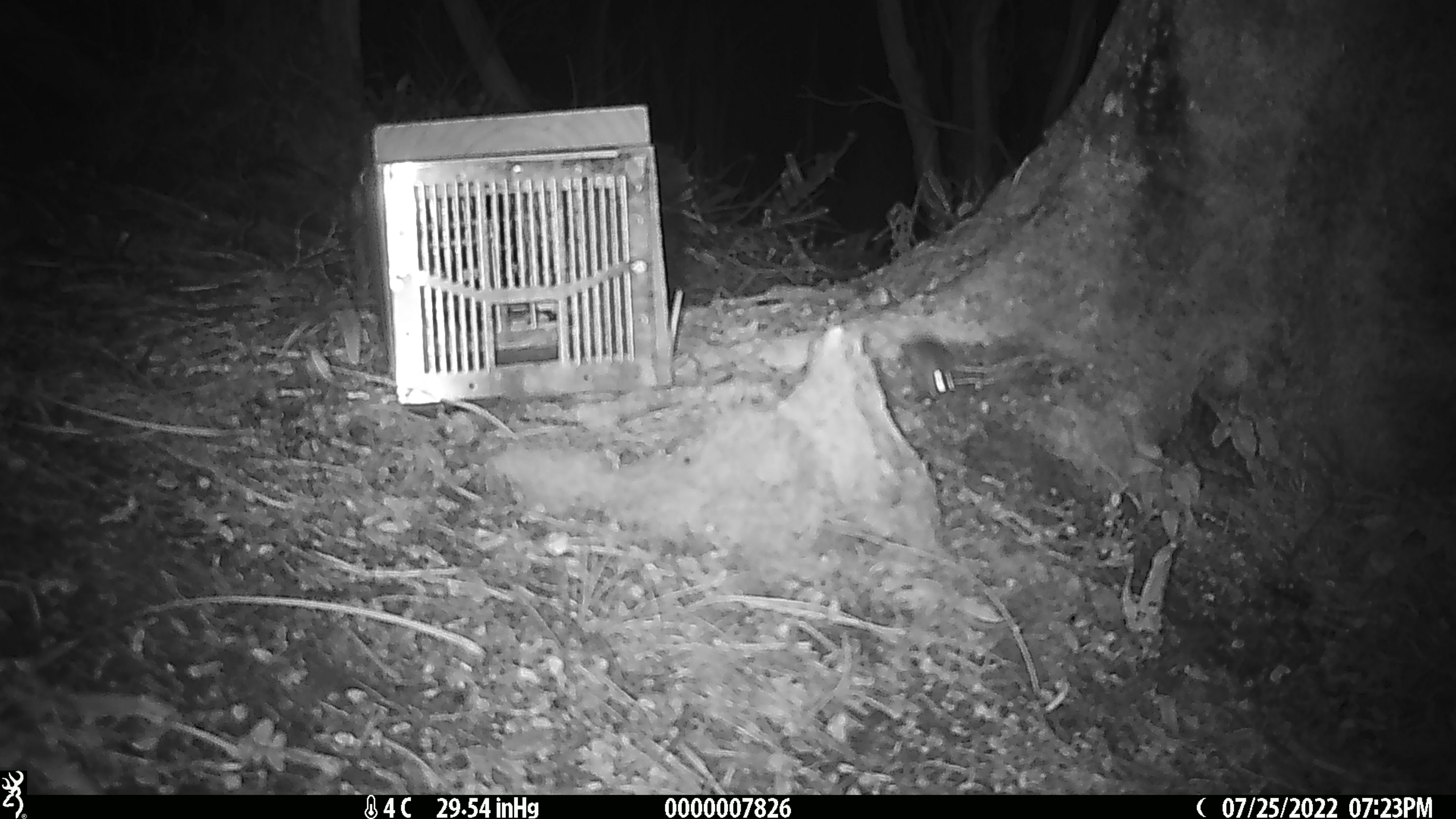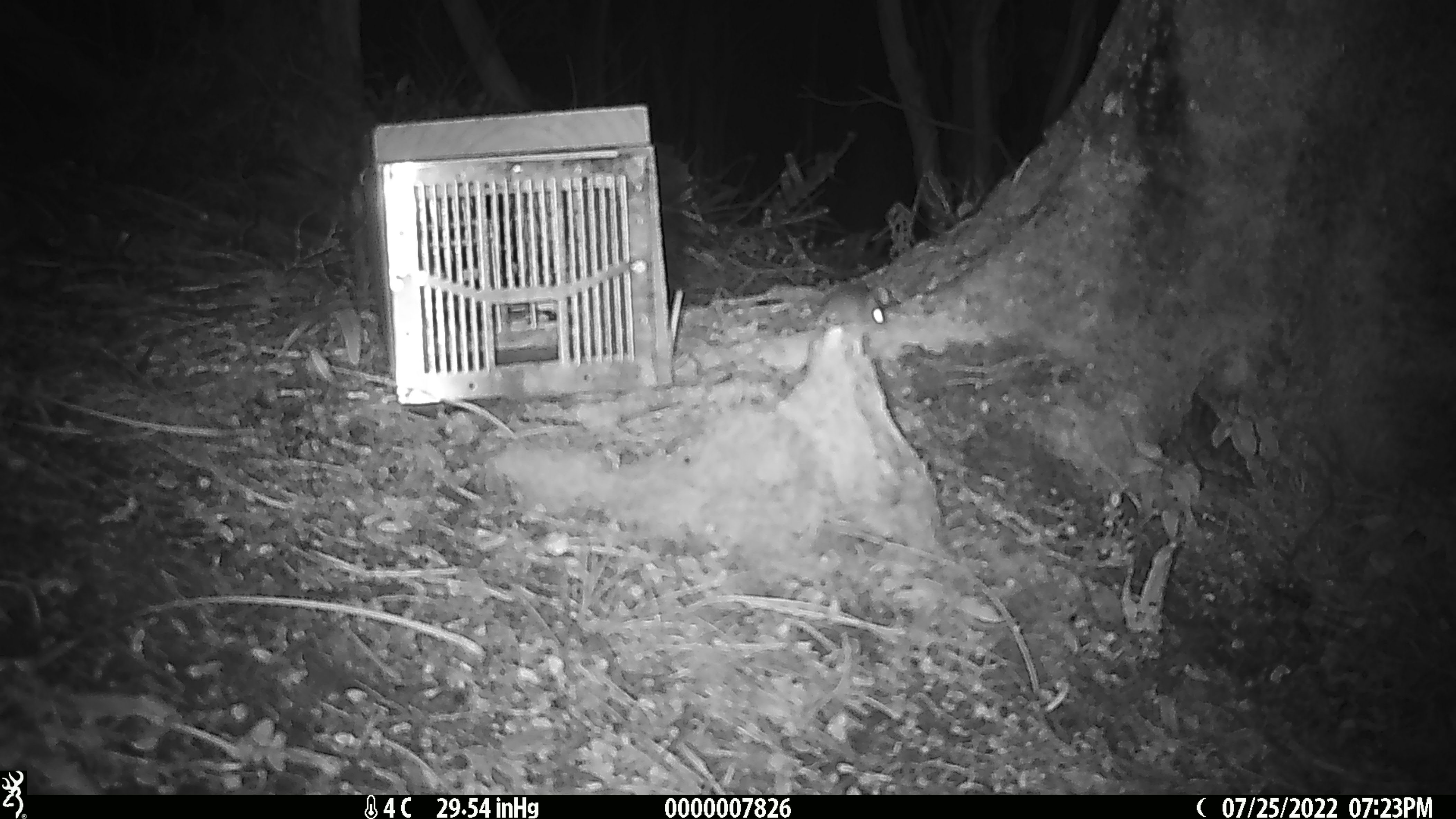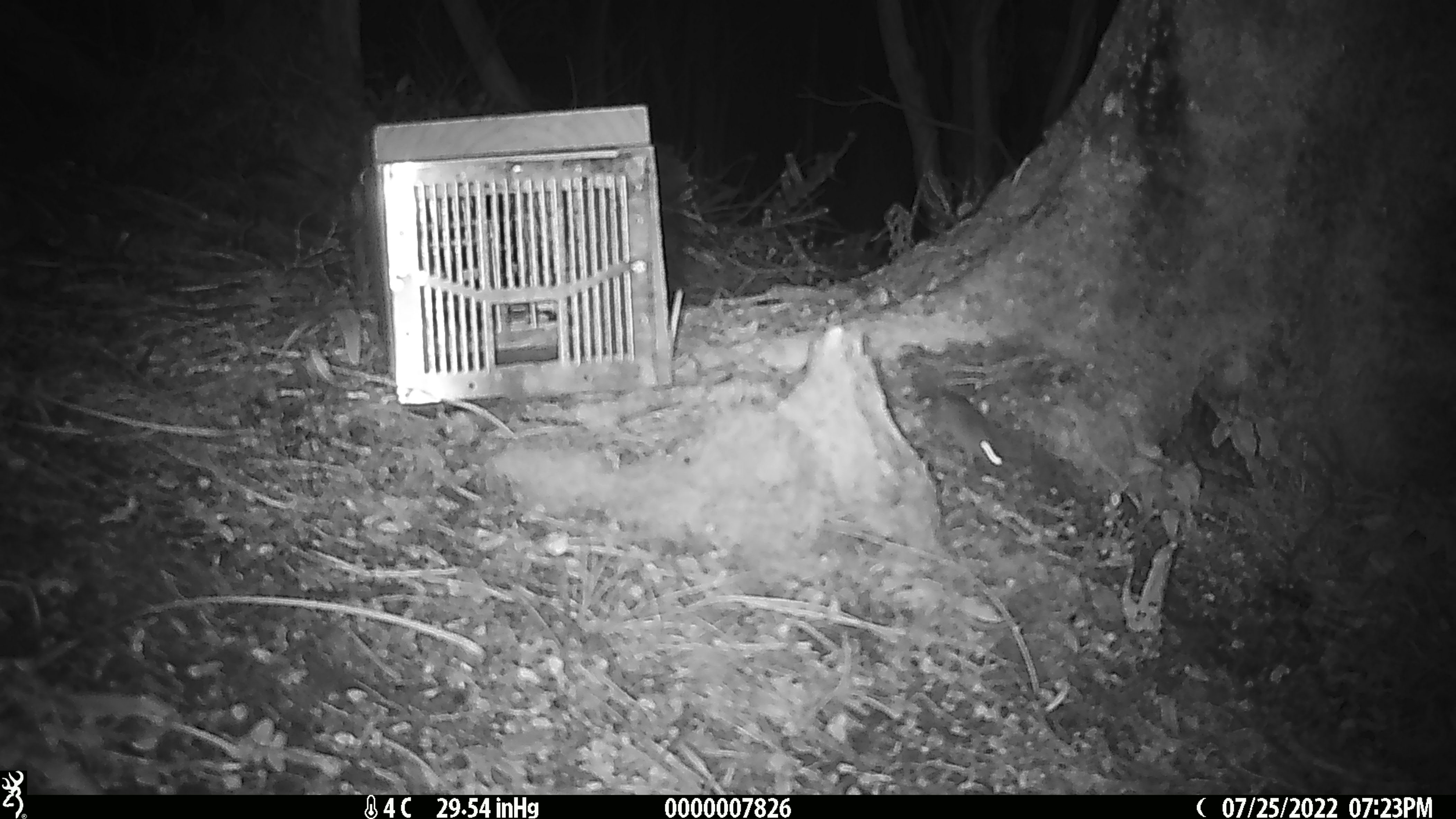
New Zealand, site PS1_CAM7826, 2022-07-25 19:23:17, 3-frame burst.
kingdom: Animalia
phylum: Chordata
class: Mammalia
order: Rodentia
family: Muridae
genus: Mus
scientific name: Mus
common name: mouse